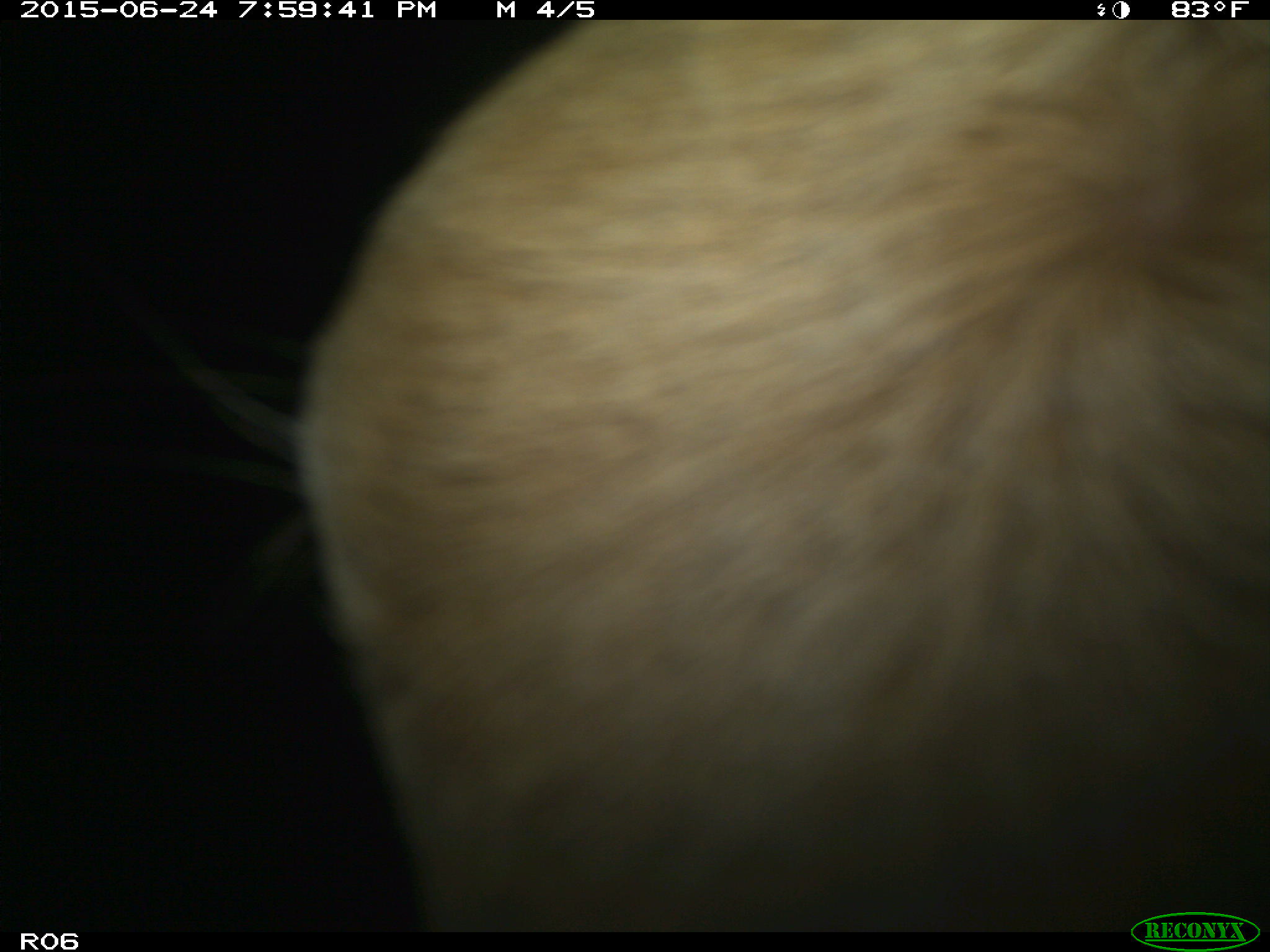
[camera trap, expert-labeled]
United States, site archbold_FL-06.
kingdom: Animalia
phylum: Chordata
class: Mammalia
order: Artiodactyla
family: Bovidae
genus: Bos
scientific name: Bos taurus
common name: domestic cow